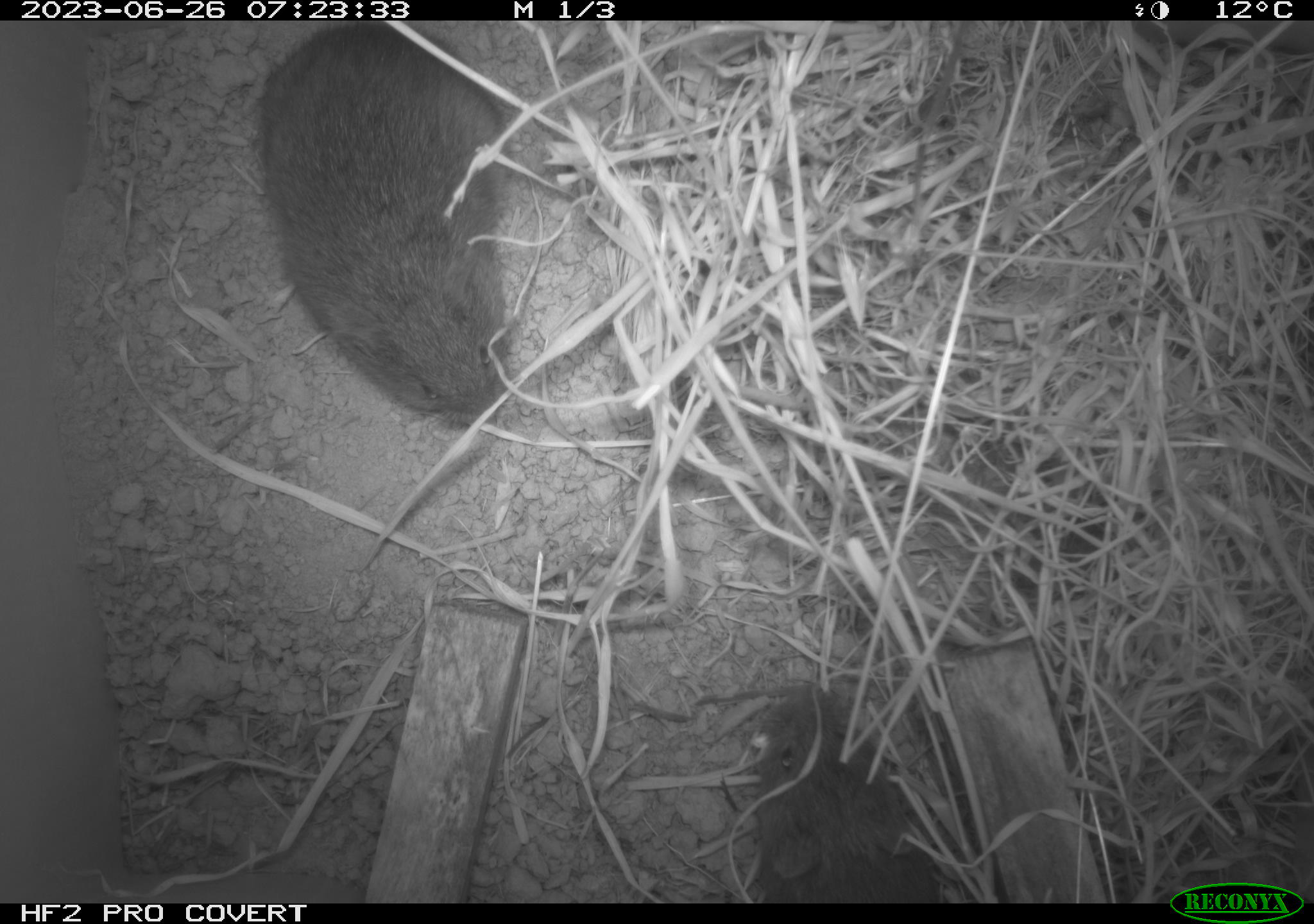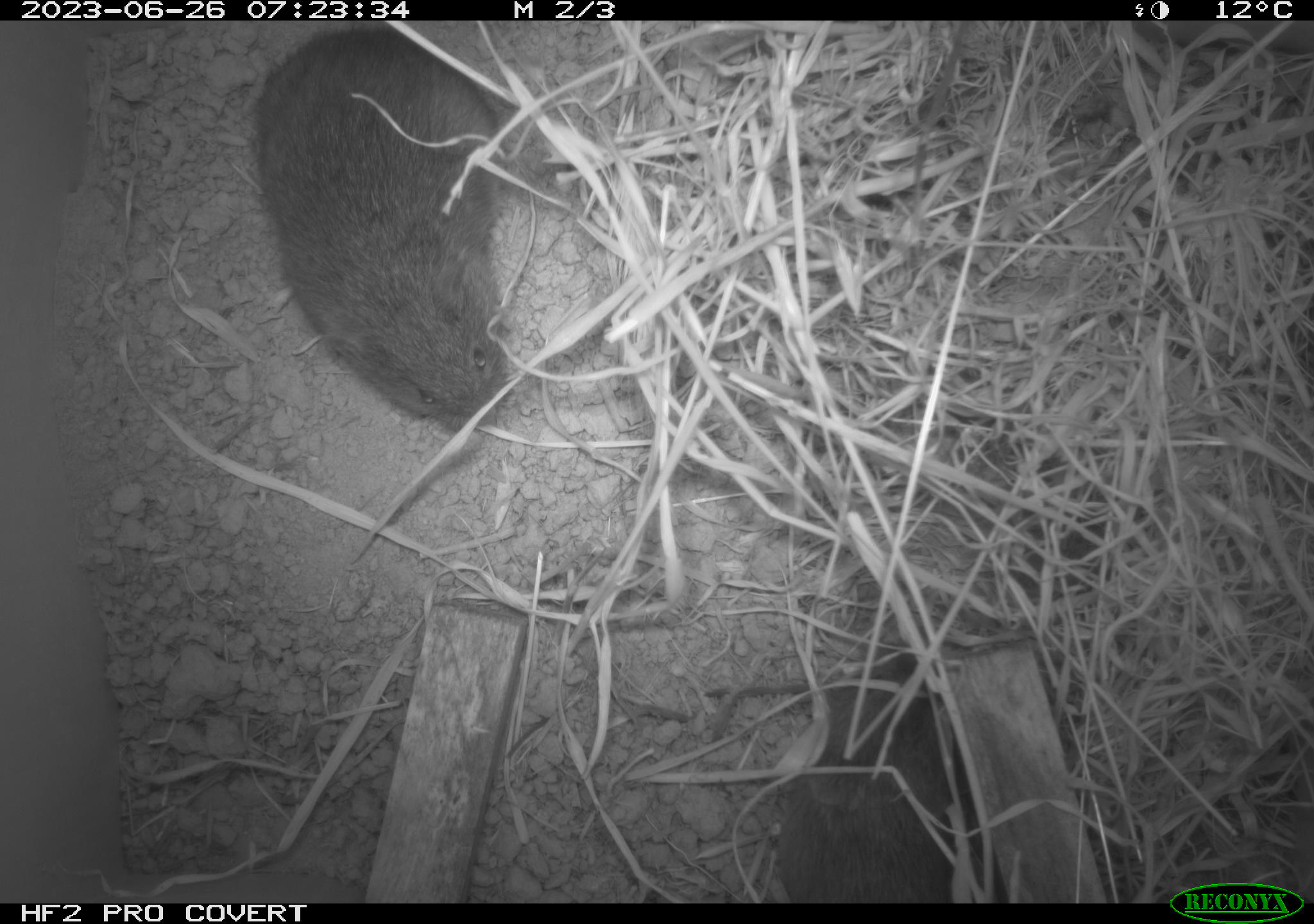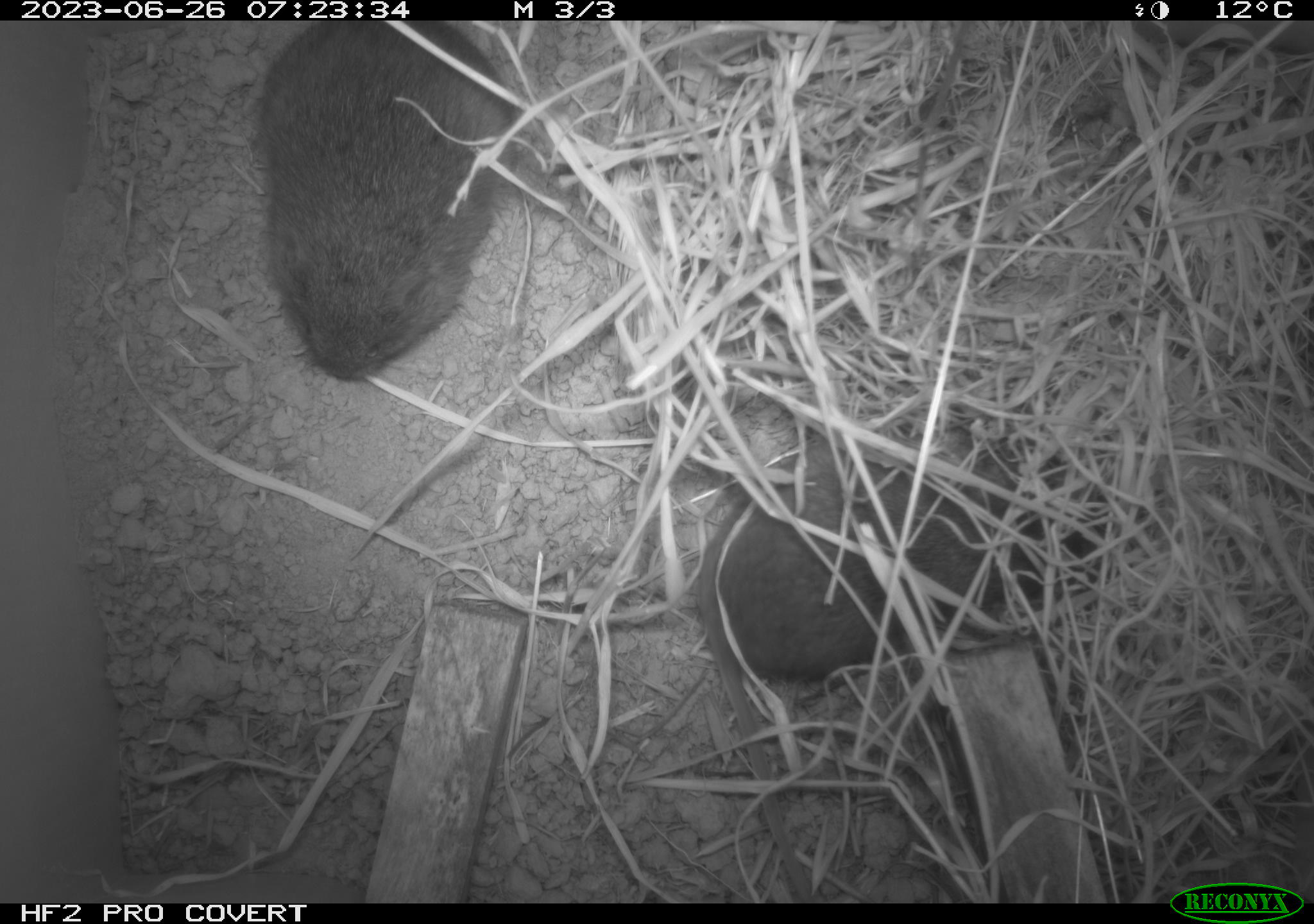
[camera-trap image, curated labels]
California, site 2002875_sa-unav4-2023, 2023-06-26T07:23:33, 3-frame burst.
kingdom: Animalia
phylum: Chordata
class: Mammalia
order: Rodentia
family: Cricetidae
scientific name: Arvicolinae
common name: voles, lemmings, and muskrats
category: arvicolinae subfamily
Arvicolinae subfamily (voles, lemmings, and muskrats) (Arvicolinae).